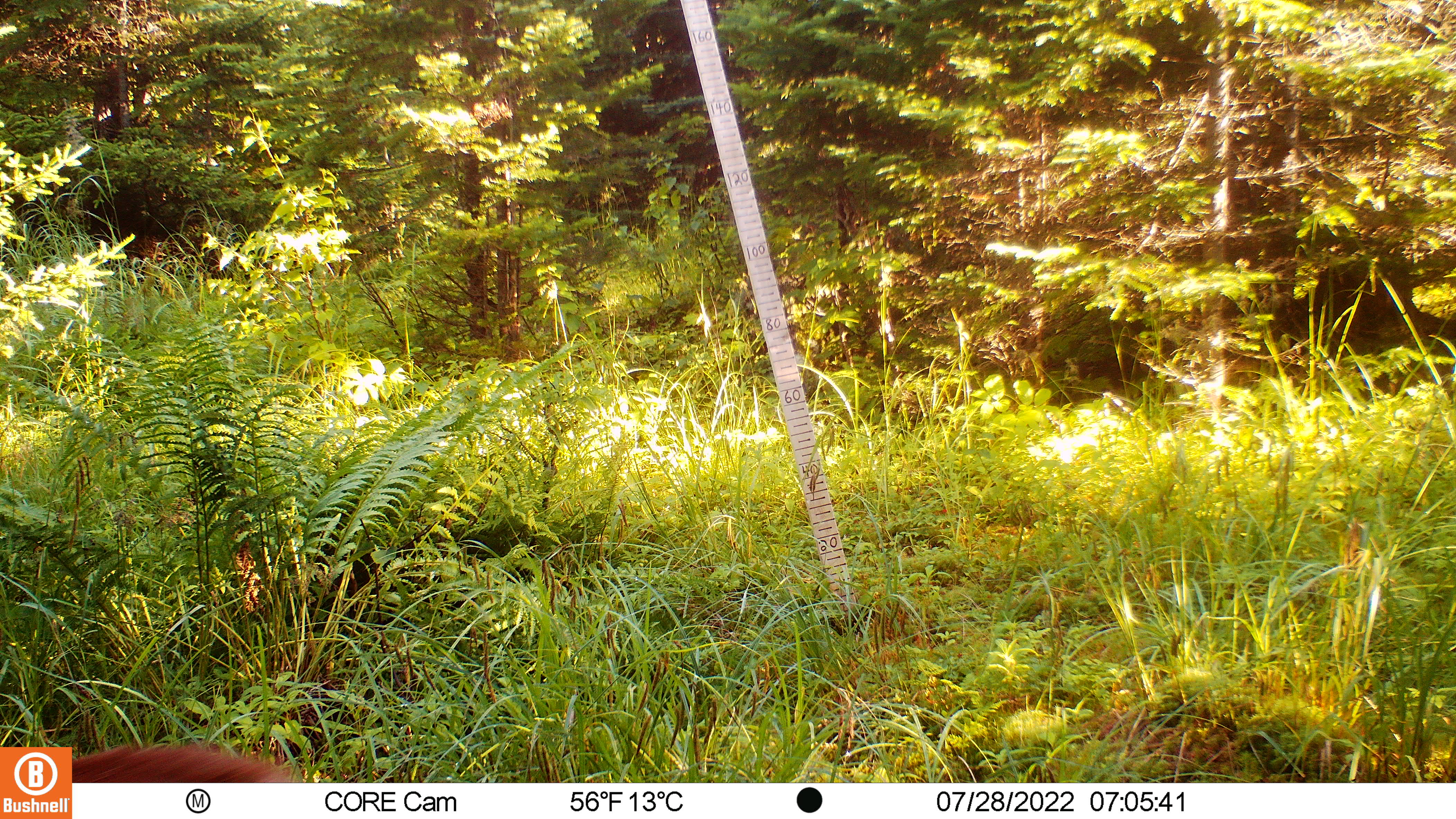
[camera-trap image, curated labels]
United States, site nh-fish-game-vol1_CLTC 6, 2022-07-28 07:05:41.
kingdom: Animalia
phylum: Chordata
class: Mammalia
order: Artiodactyla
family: Cervidae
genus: Odocoileus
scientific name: Odocoileus virginianus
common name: white-tailed deer